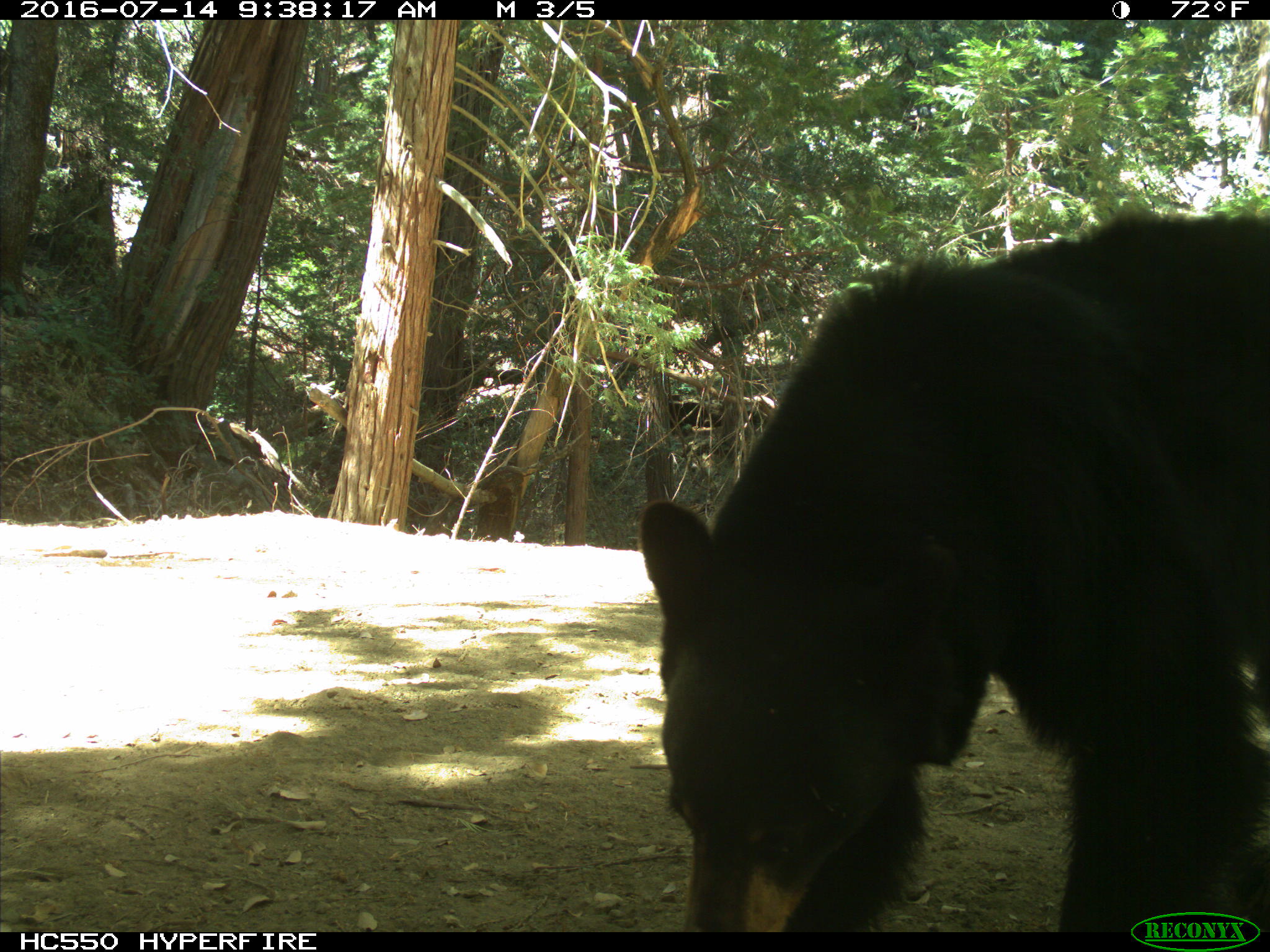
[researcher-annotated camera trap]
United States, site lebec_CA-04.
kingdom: Animalia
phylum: Chordata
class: Mammalia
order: Carnivora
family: Ursidae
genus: Ursus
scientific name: Ursus americanus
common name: american black bear